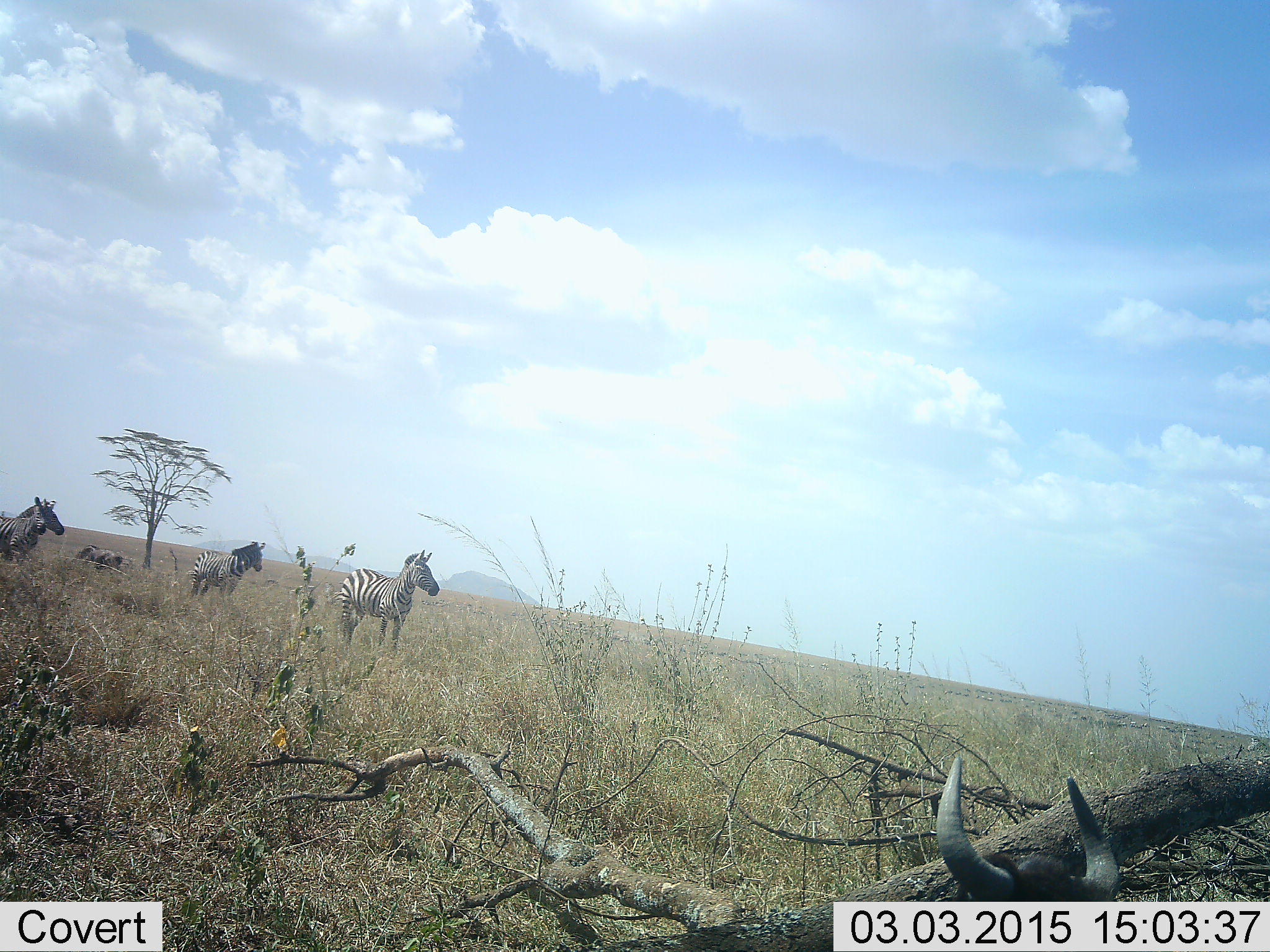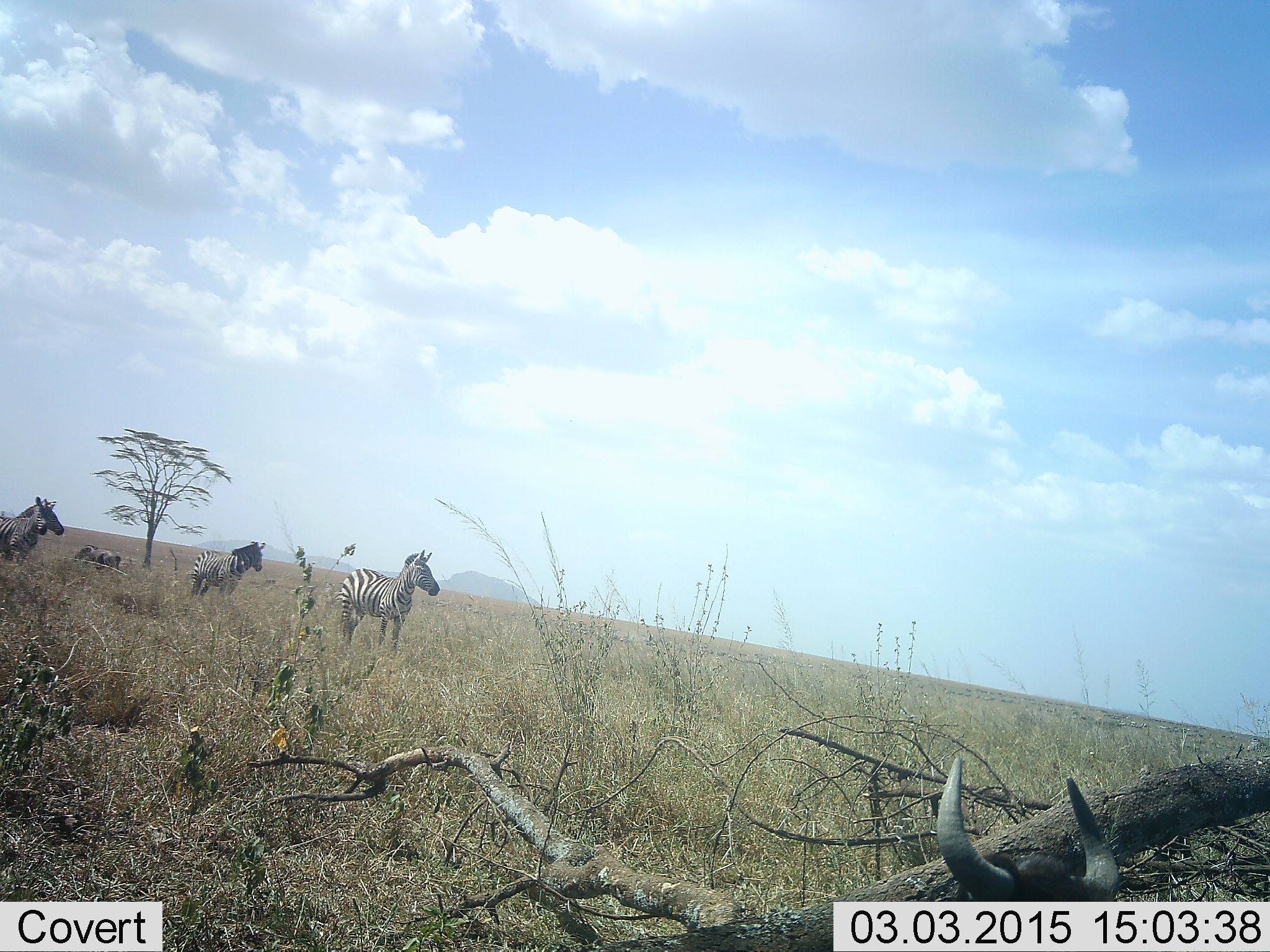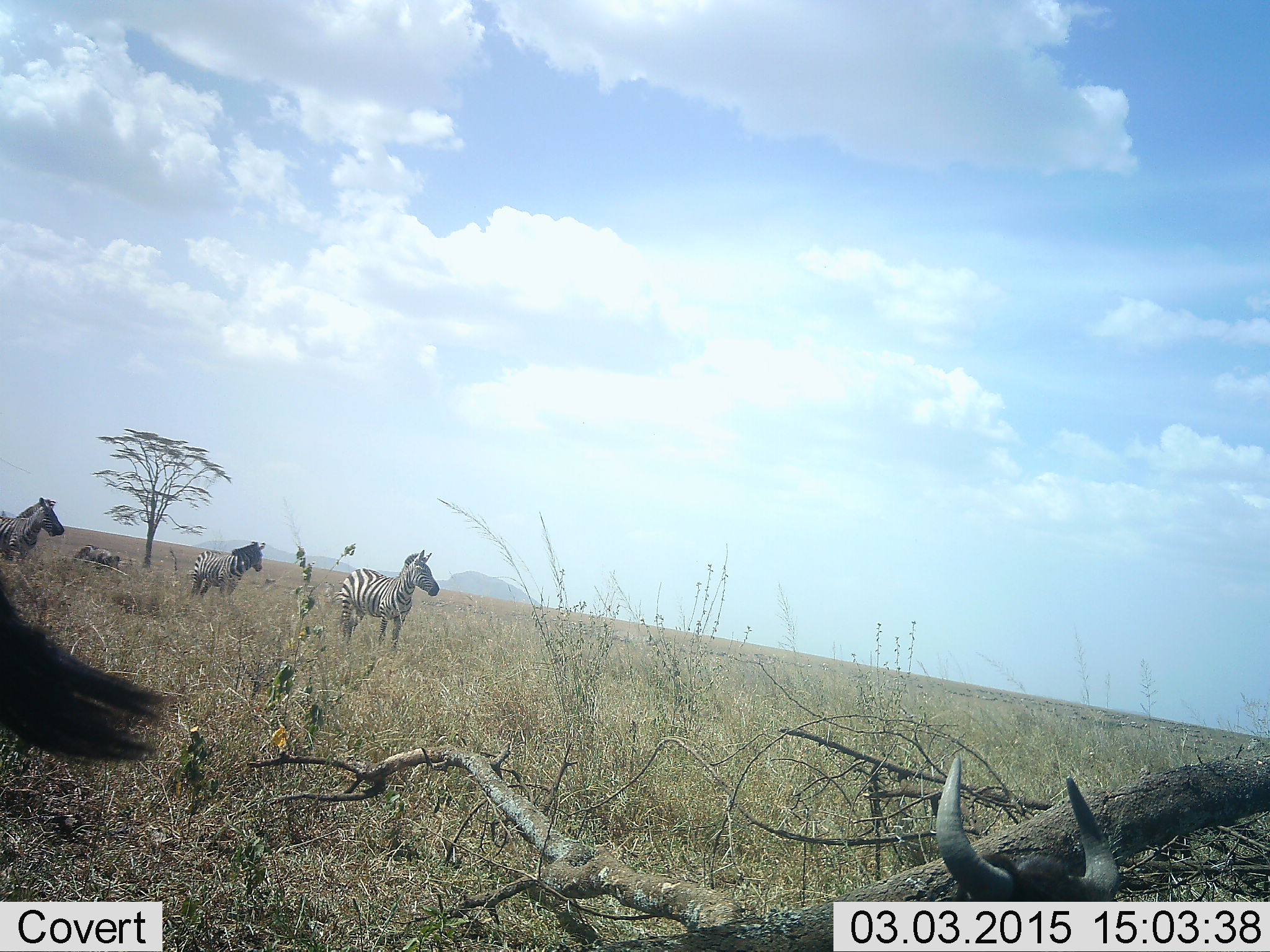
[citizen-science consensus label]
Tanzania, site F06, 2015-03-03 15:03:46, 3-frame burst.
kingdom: Animalia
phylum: Chordata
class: Mammalia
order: Perissodactyla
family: Equidae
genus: Equus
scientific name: Equus quagga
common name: plains zebra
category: zebra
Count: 5.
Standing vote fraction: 100%.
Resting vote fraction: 6%.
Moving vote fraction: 0%.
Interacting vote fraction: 0%.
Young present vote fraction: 0%.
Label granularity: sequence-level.